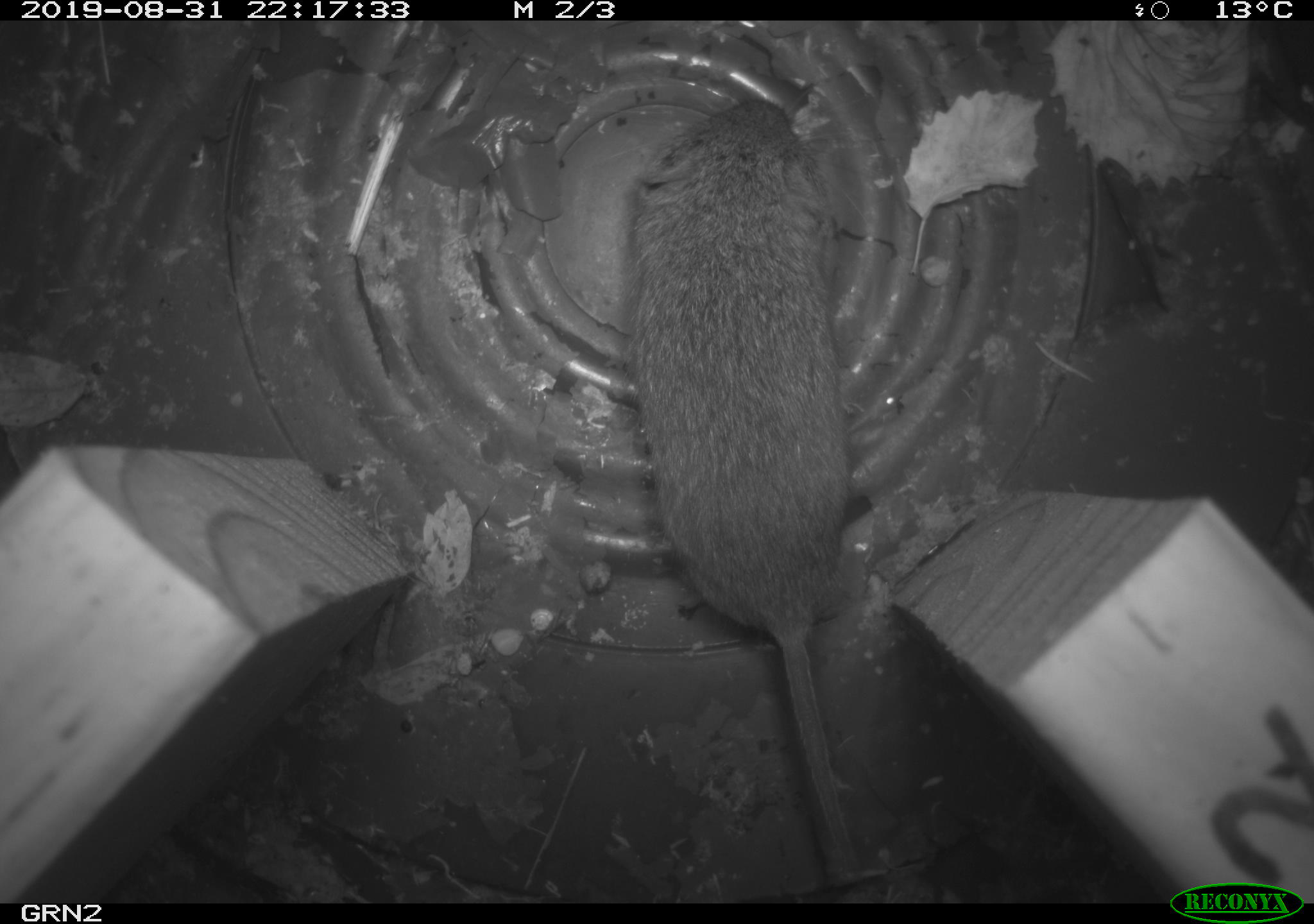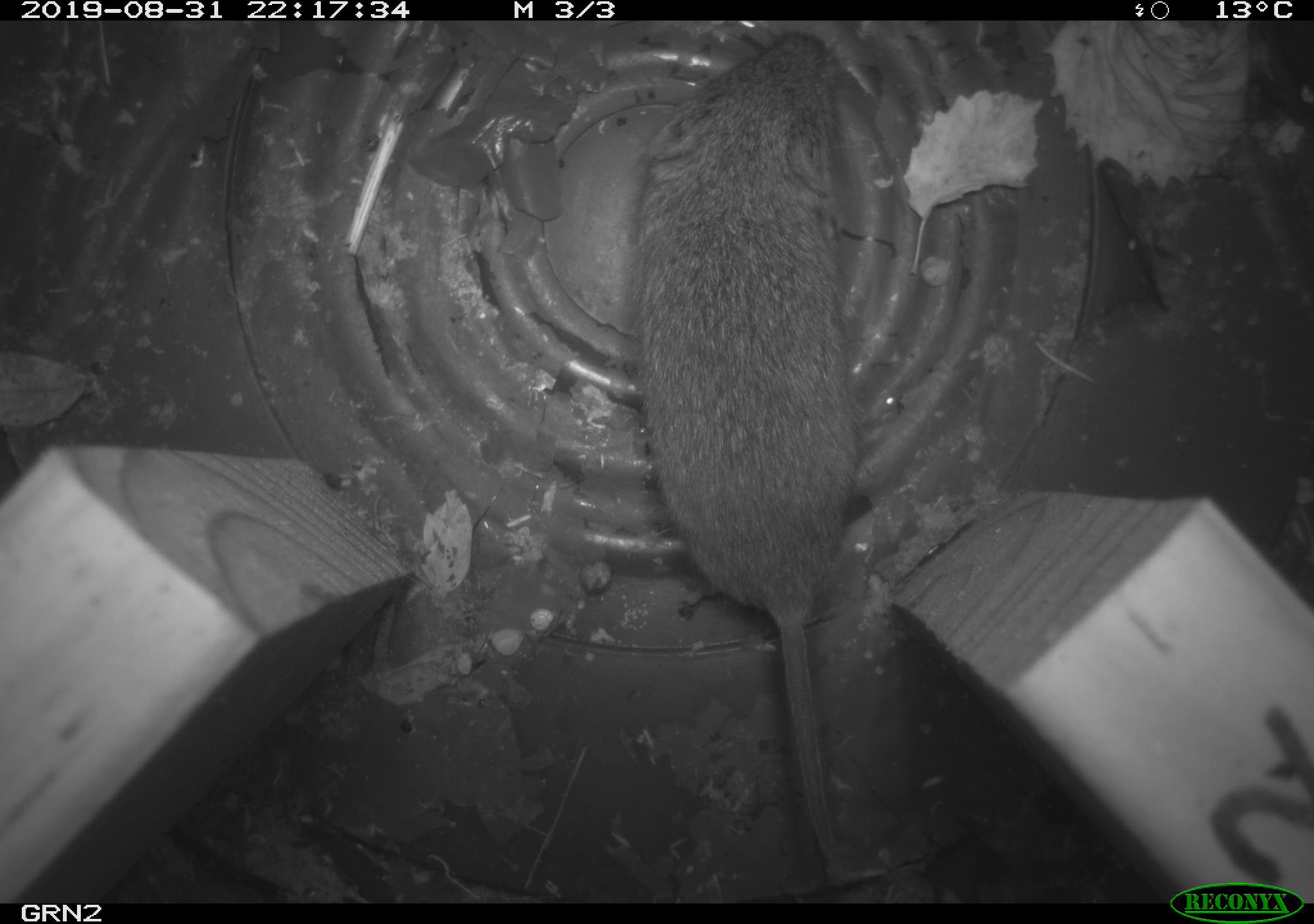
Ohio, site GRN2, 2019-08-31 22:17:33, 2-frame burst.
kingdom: Animalia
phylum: Chordata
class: Mammalia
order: Rodentia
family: Cricetidae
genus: Microtus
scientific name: Microtus pennsylvanicus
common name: meadow vole